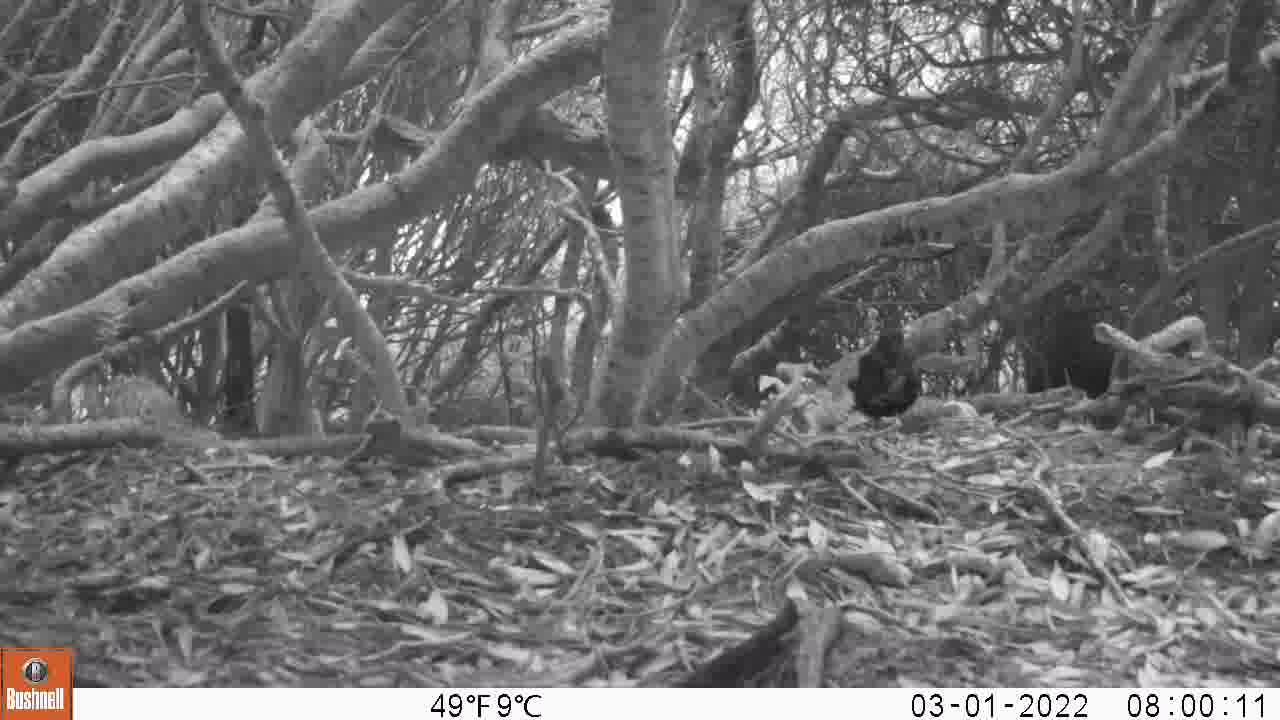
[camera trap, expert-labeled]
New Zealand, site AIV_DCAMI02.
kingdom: Animalia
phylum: Chordata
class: Aves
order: Passeriformes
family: Turdidae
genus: Turdus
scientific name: Turdus merula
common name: eurasian blackbird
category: blackbird